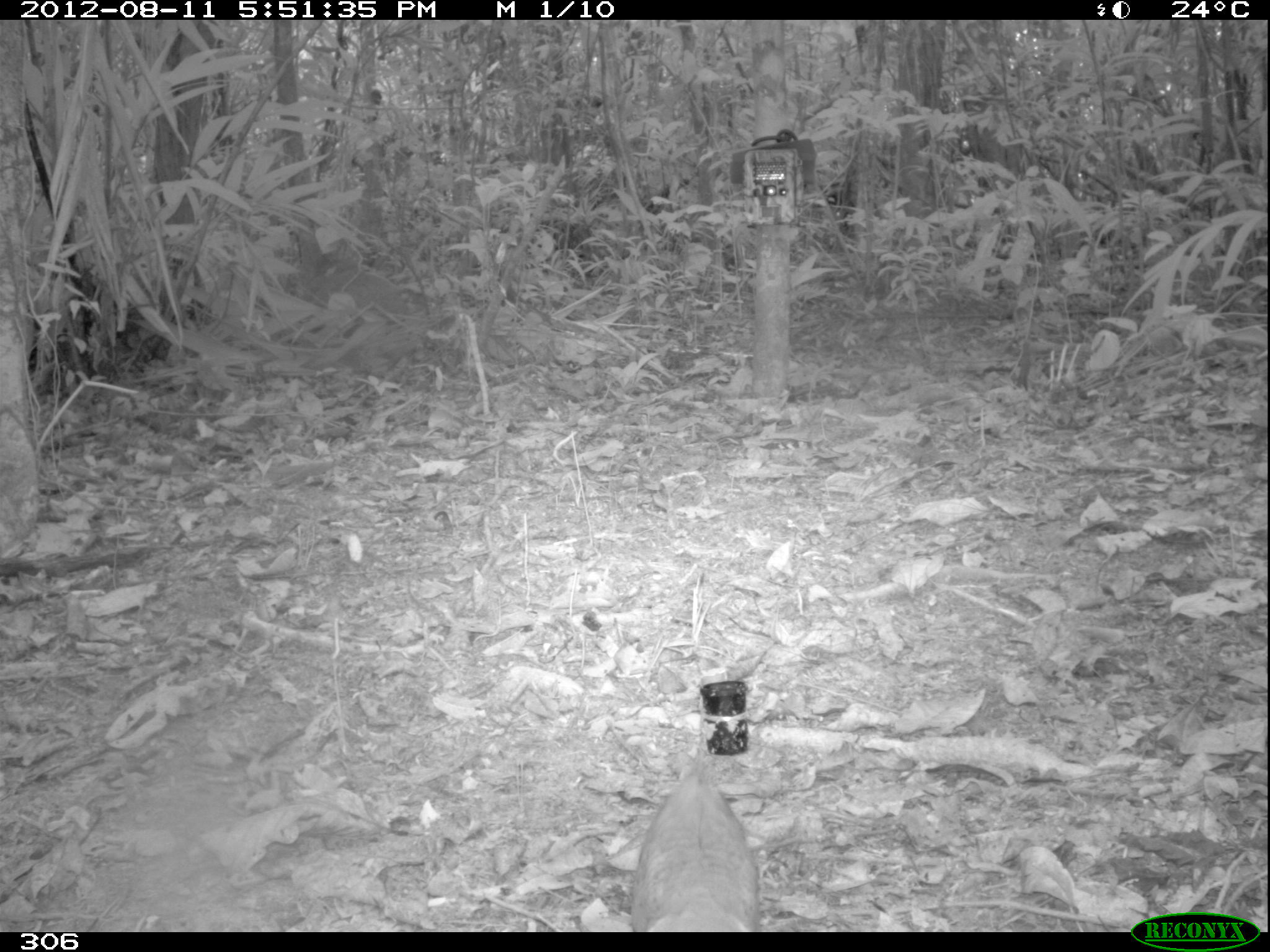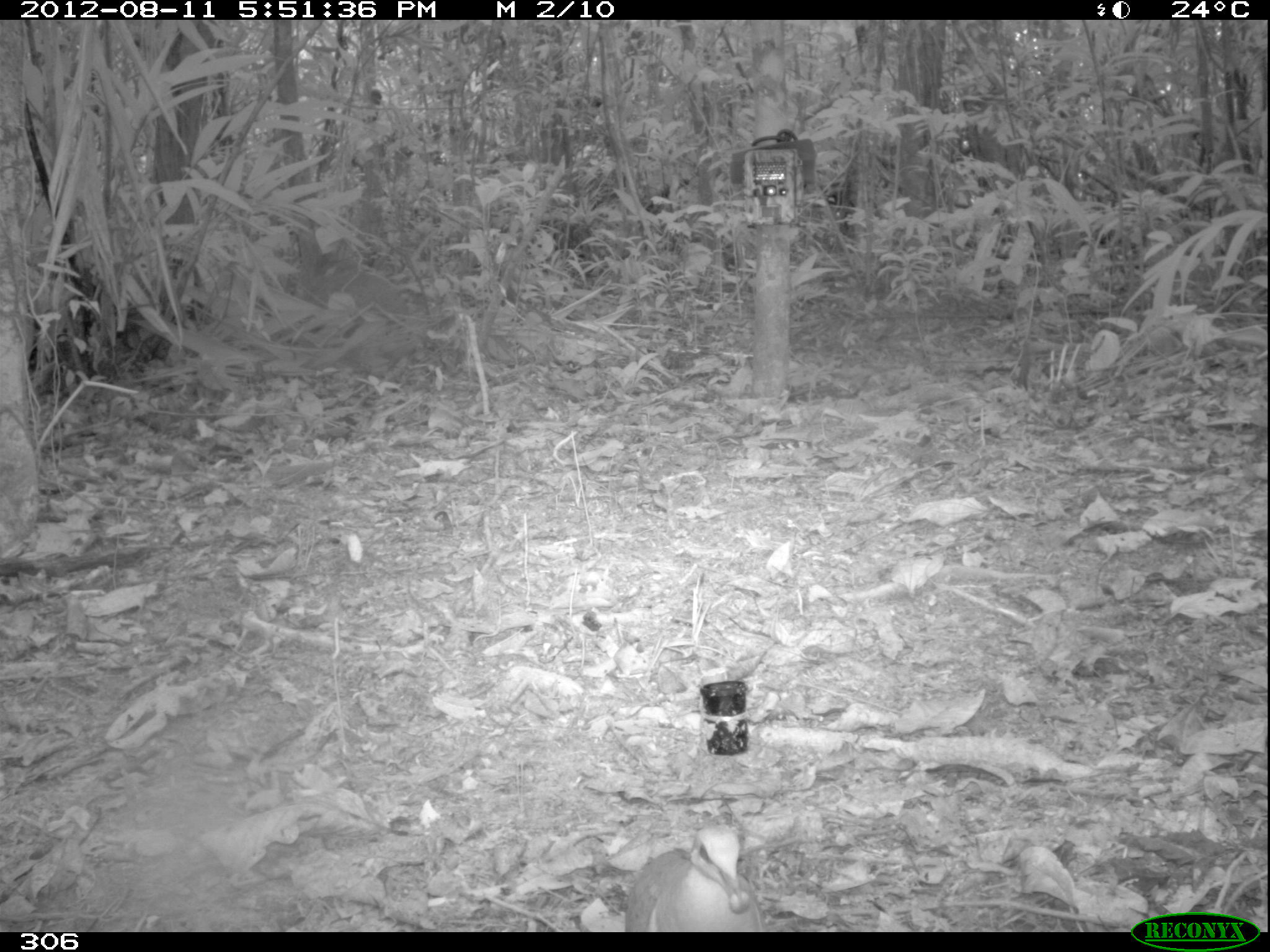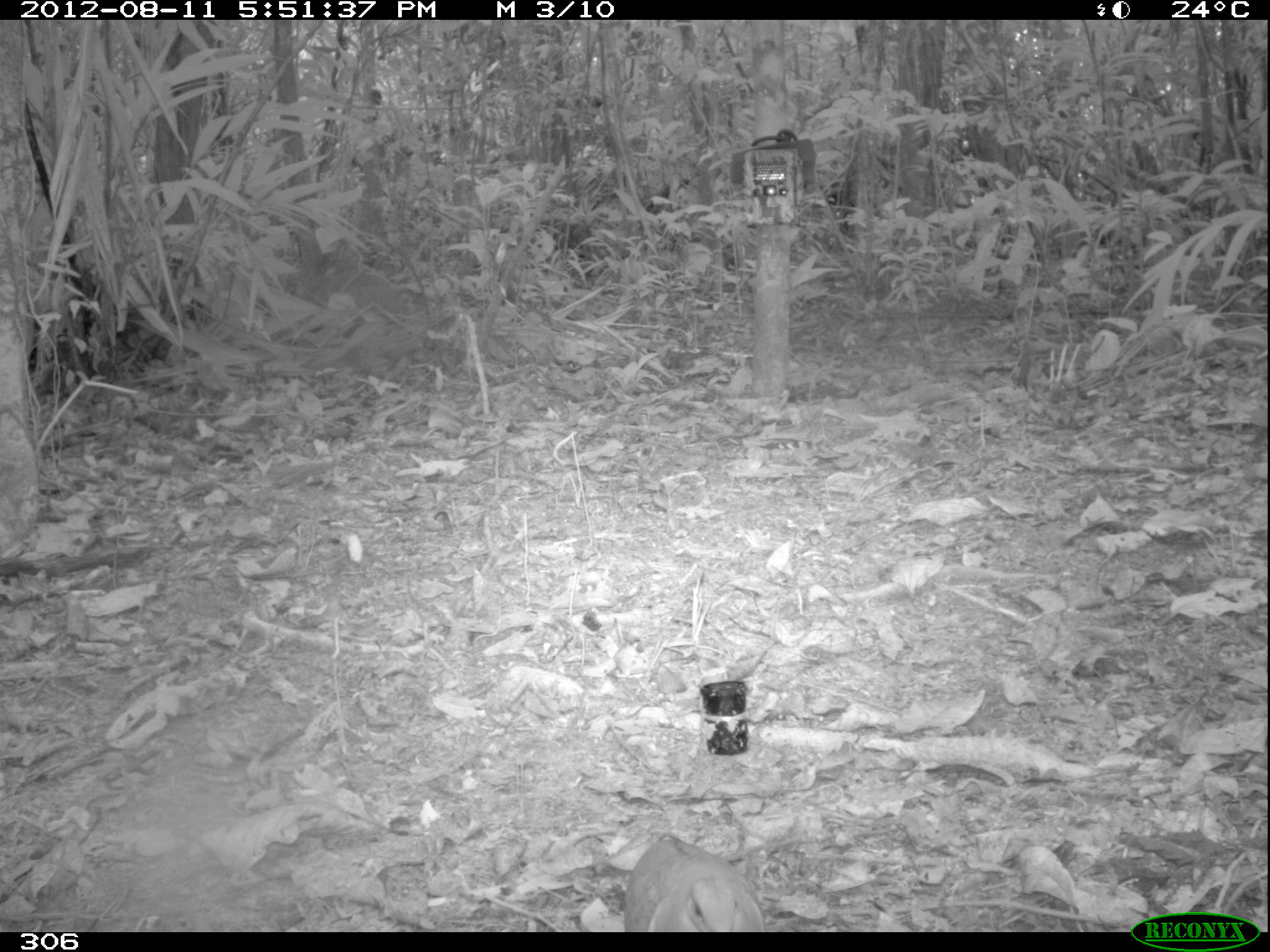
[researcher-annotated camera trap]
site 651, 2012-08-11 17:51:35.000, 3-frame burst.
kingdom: Animalia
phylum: Chordata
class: Aves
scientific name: Aves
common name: bird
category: unknown bird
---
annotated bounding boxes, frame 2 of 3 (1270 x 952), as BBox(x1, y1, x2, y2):
unknown bird: BBox(625, 813, 763, 932)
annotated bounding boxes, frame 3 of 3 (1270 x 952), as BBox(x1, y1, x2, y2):
unknown bird: BBox(621, 838, 766, 931)